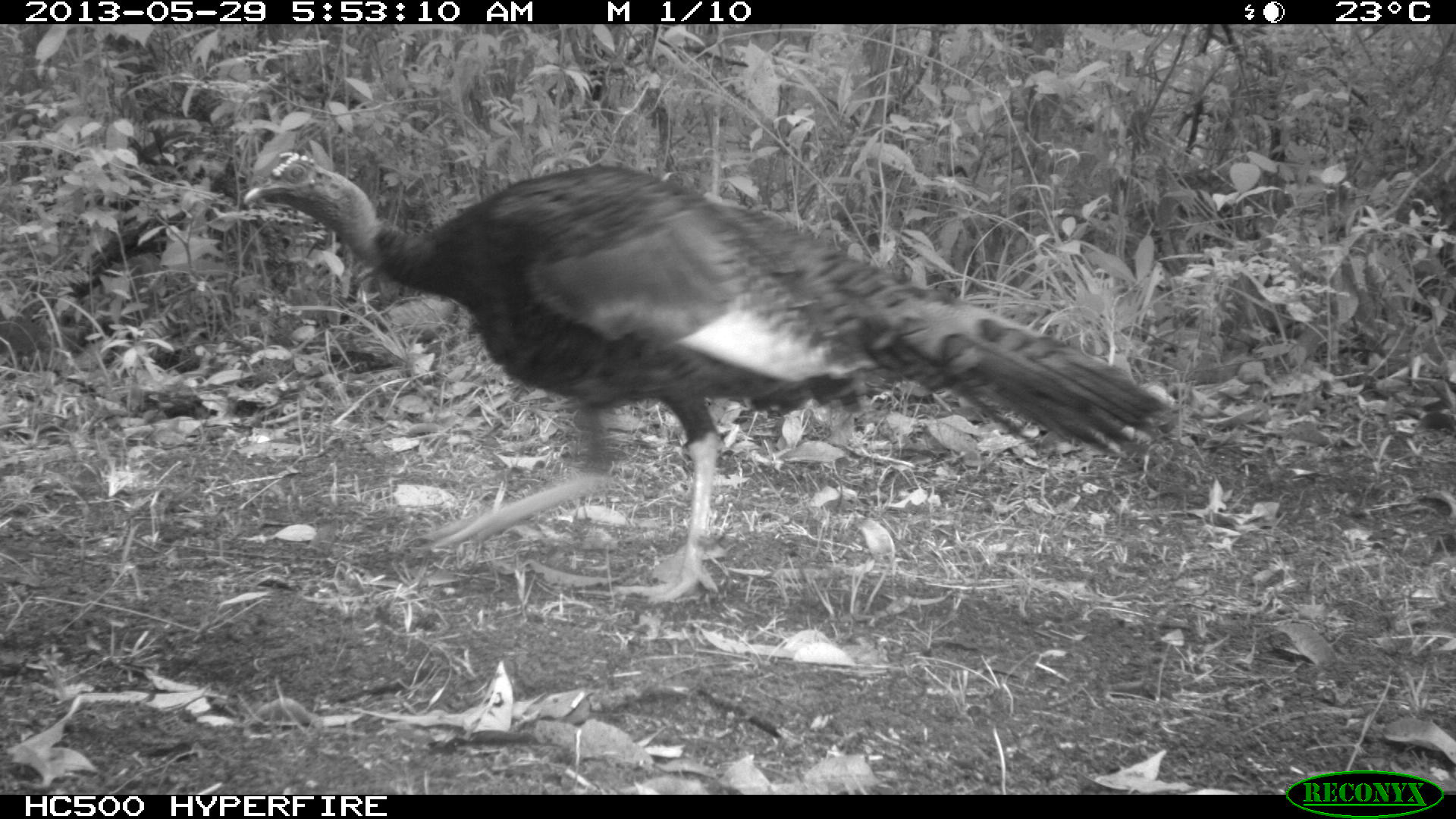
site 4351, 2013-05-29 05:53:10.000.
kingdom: Animalia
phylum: Chordata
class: Aves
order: Galliformes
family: Phasianidae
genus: Meleagris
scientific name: Meleagris ocellata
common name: ocellated turkey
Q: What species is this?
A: Meleagris ocellata (ocellated turkey).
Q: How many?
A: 1.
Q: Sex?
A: Male.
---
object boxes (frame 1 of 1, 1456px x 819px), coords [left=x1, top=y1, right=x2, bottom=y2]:
meleagris ocellata: [left=236, top=142, right=1176, bottom=604]